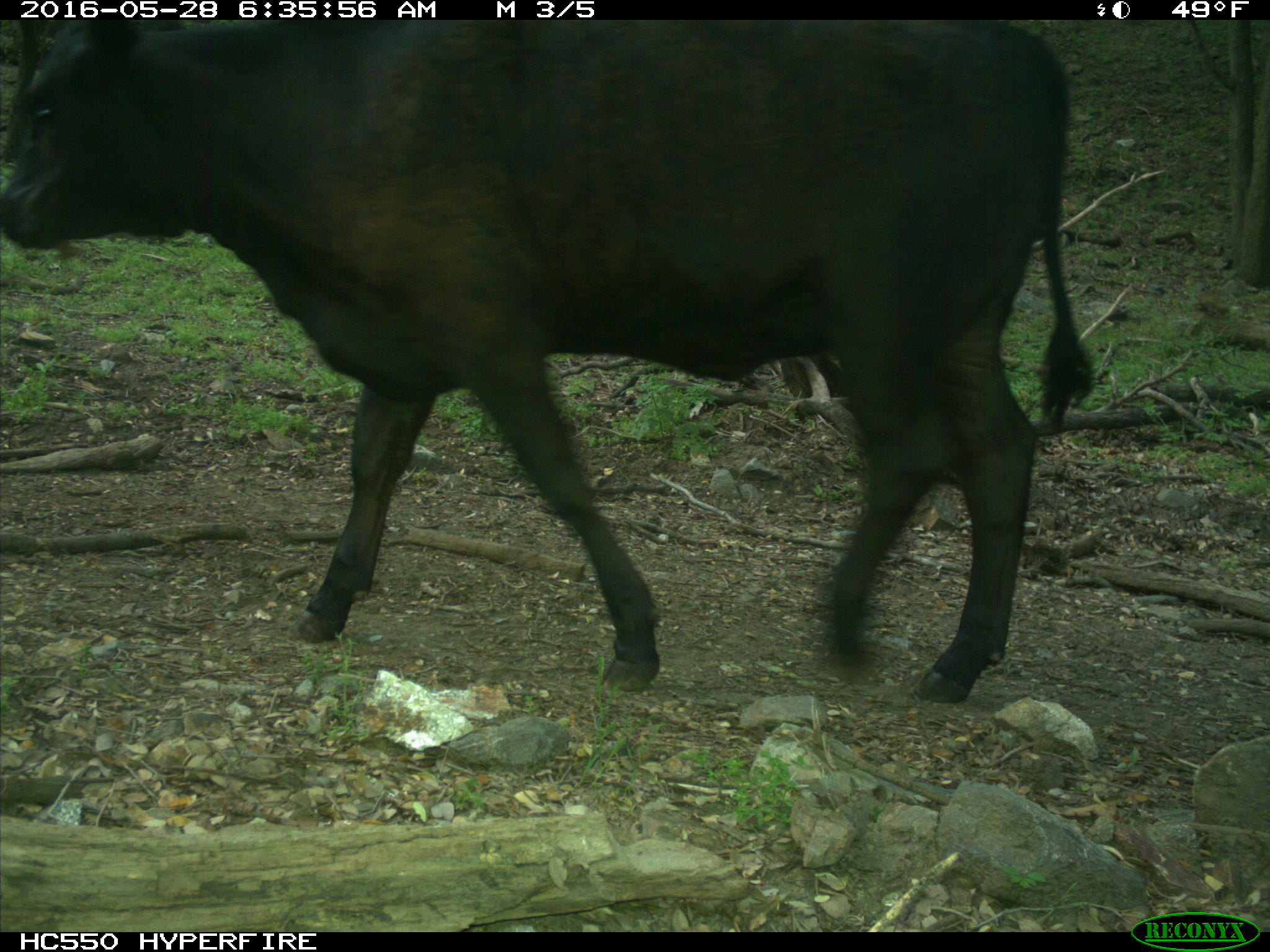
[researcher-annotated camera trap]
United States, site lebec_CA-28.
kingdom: Animalia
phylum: Chordata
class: Mammalia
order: Artiodactyla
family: Bovidae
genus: Bos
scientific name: Bos taurus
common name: domestic cow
Bos taurus (domestic cow).